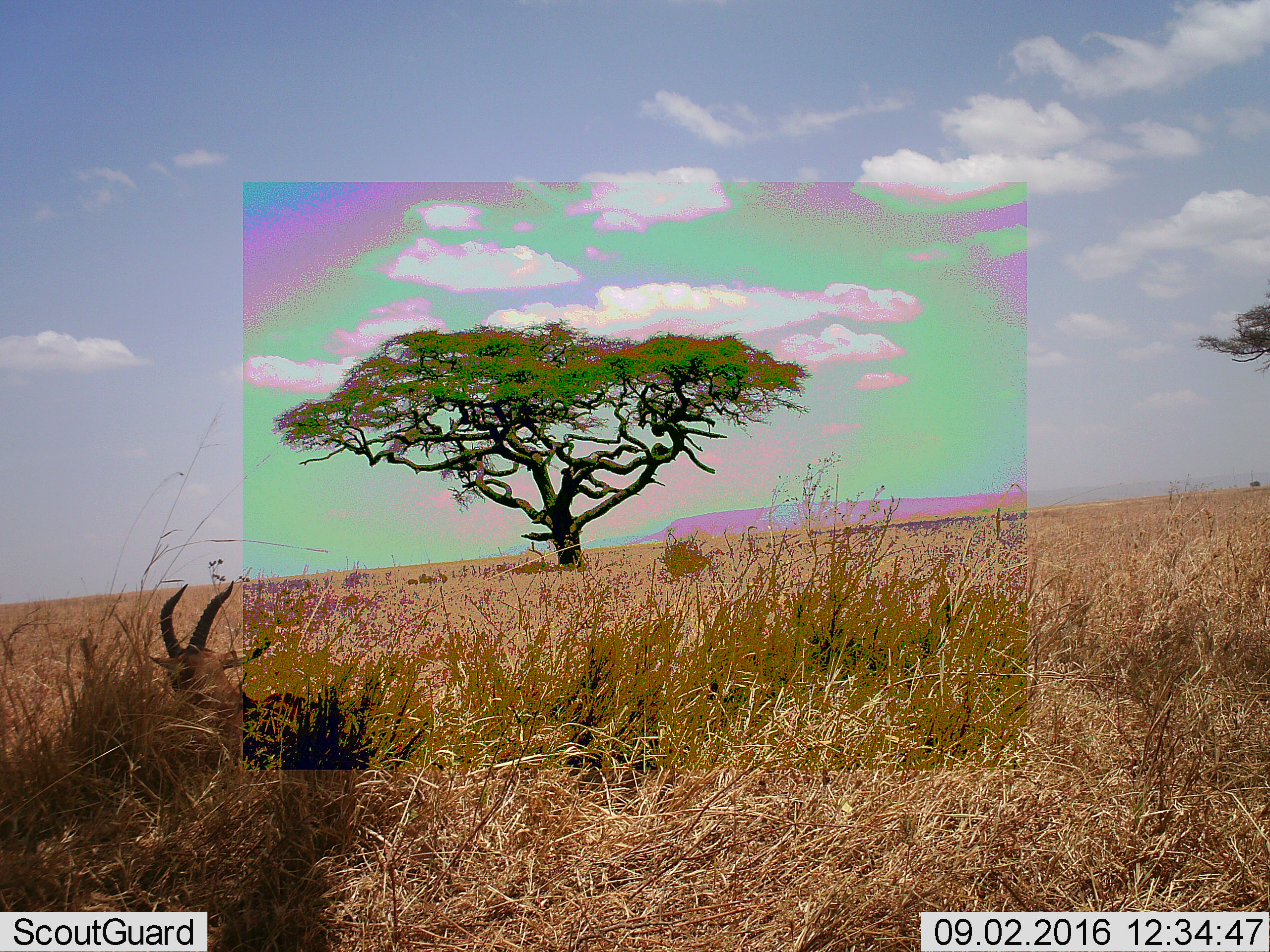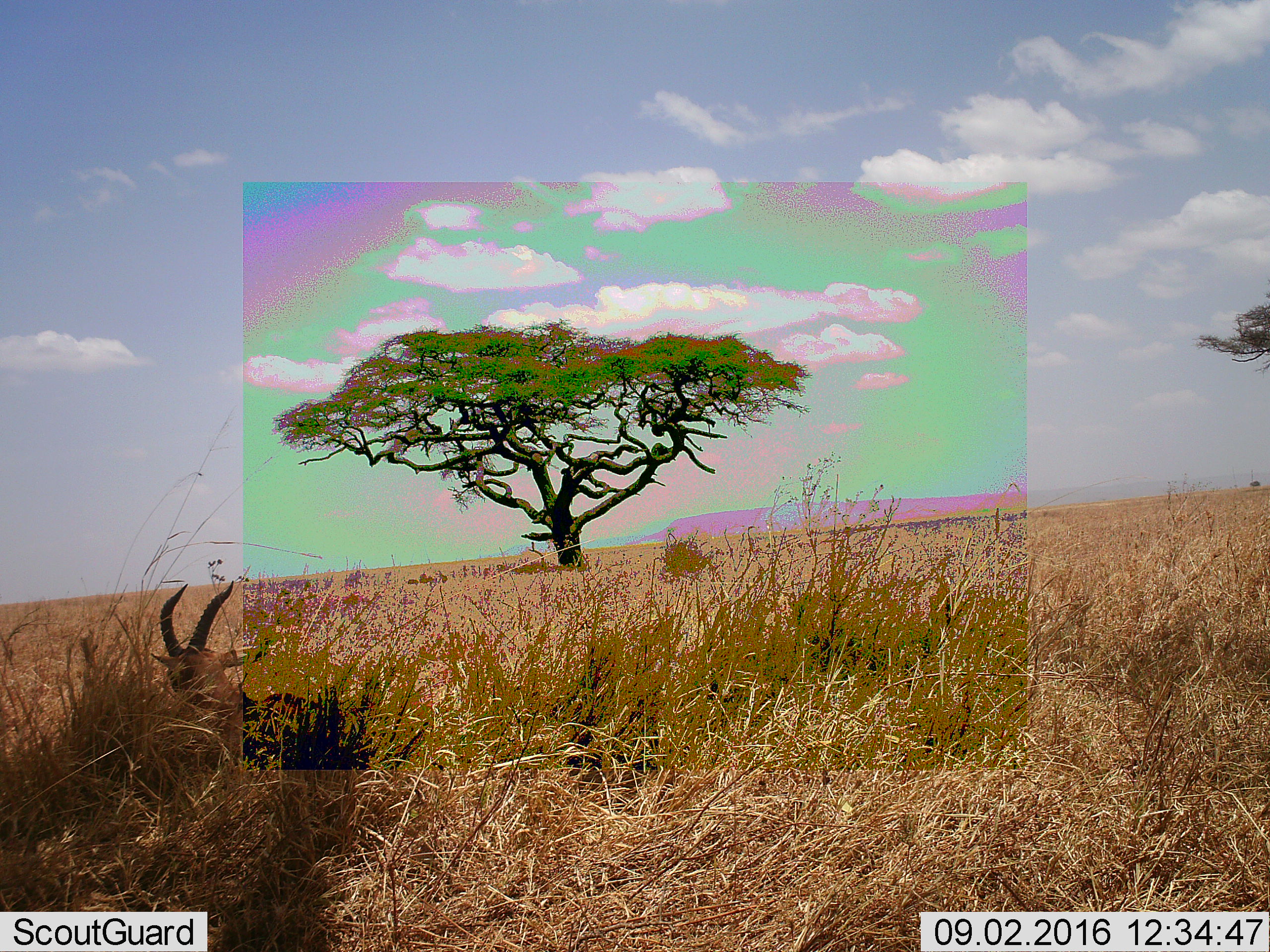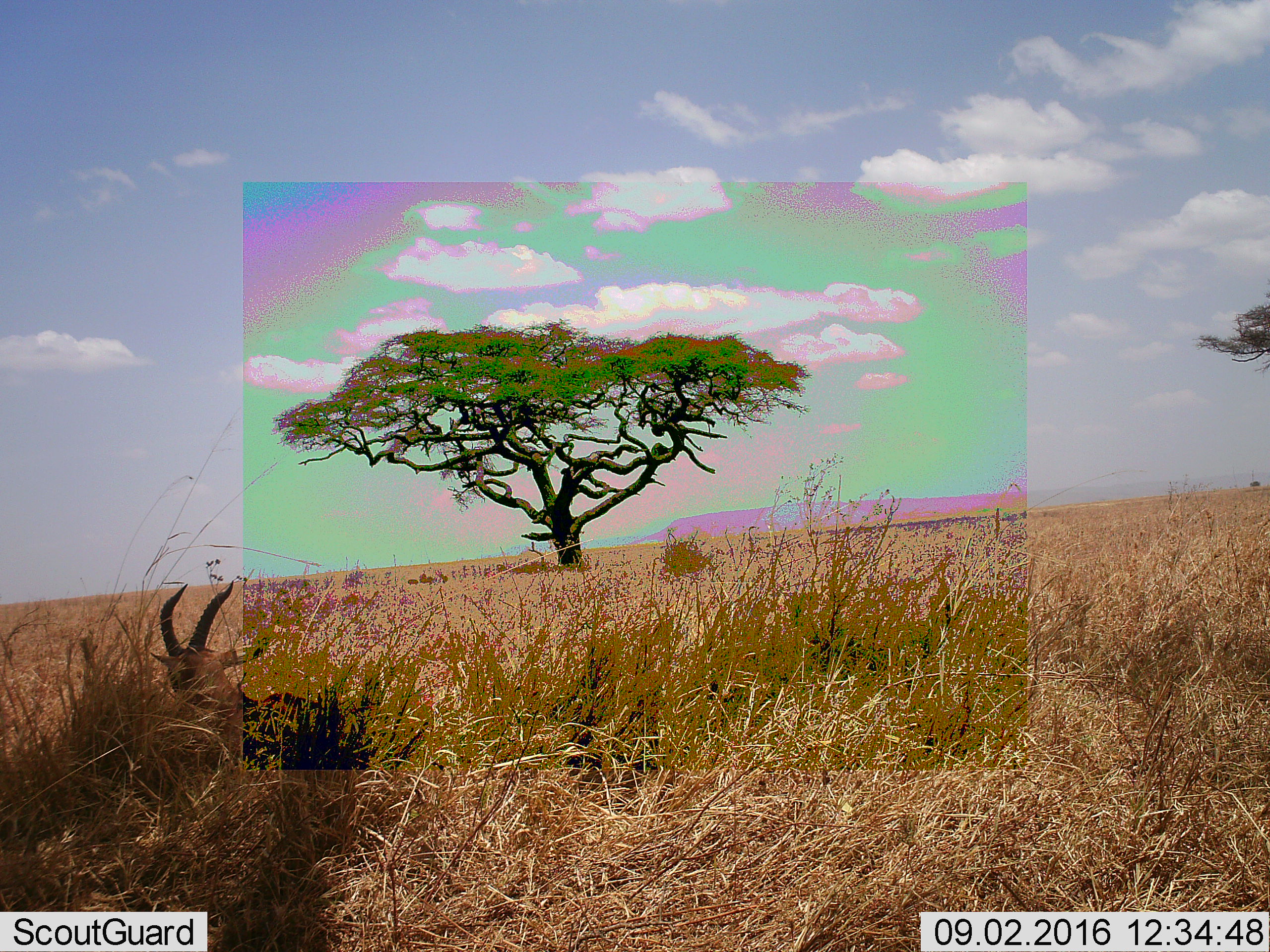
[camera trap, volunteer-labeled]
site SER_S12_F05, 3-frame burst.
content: unidentified animal